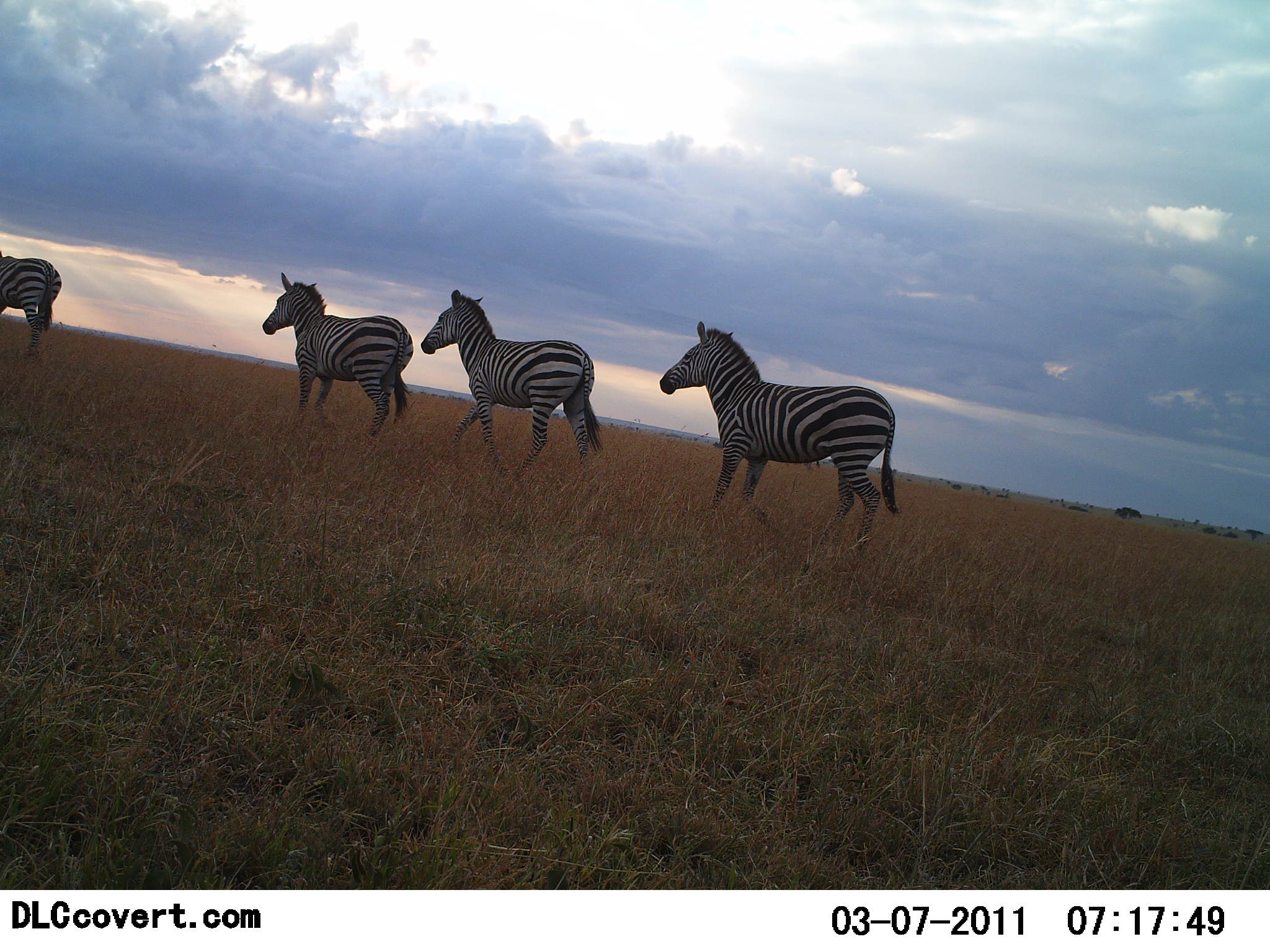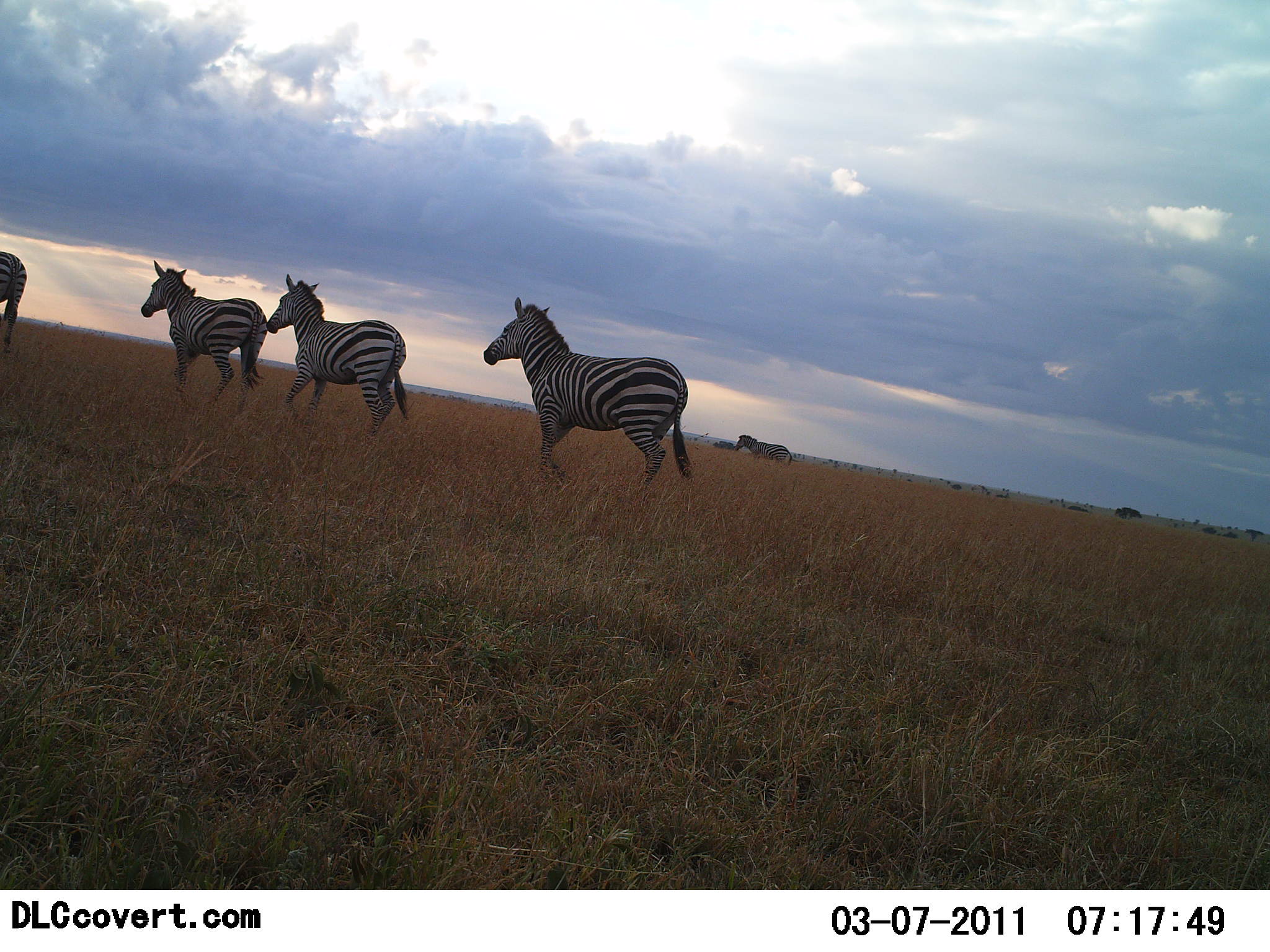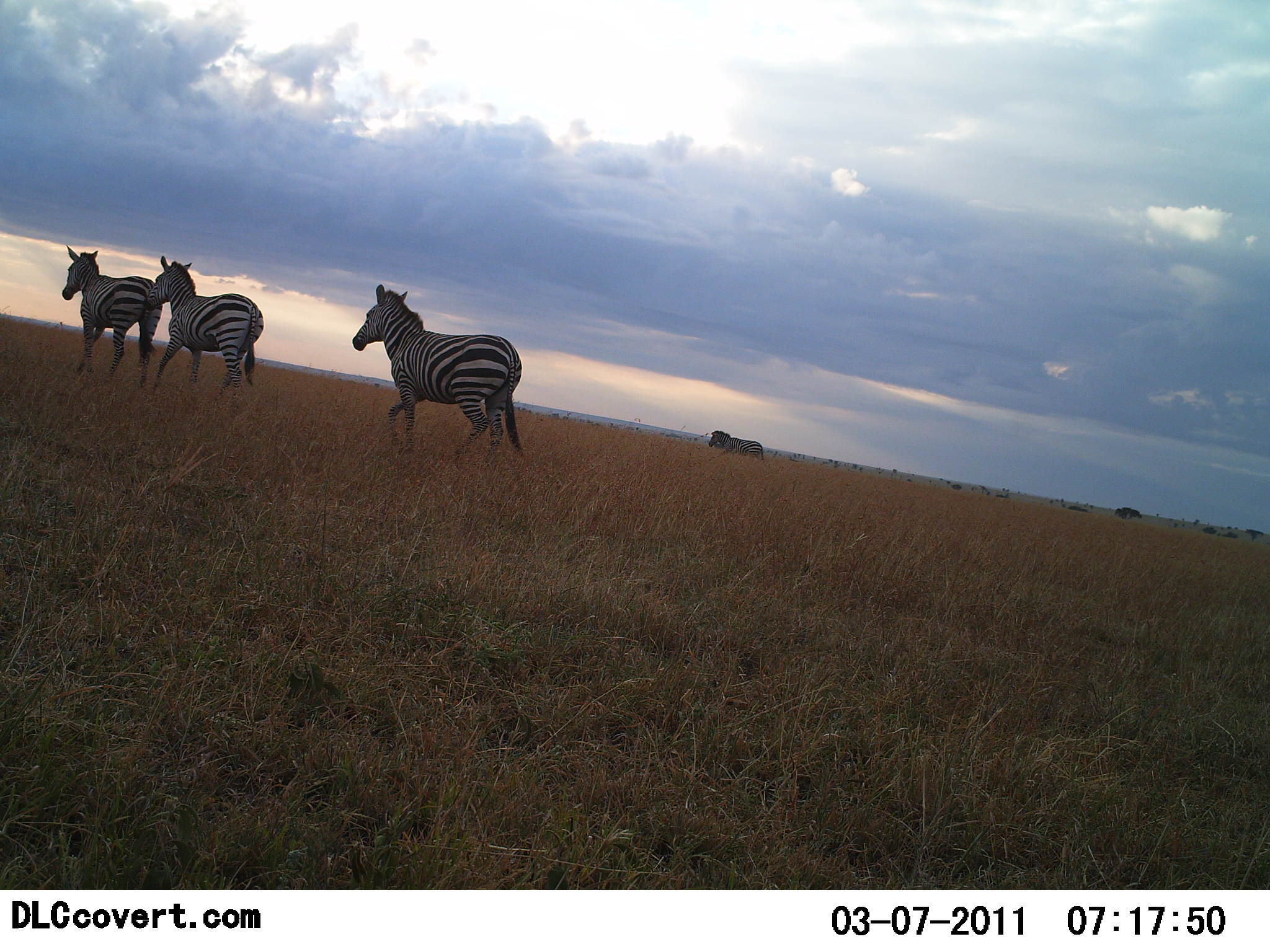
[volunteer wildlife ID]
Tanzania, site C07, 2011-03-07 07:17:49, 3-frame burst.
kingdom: Animalia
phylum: Chordata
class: Mammalia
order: Perissodactyla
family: Equidae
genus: Equus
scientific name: Equus quagga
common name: plains zebra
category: zebra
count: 5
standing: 6%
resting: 0%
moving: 100%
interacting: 0%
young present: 0%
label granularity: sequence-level